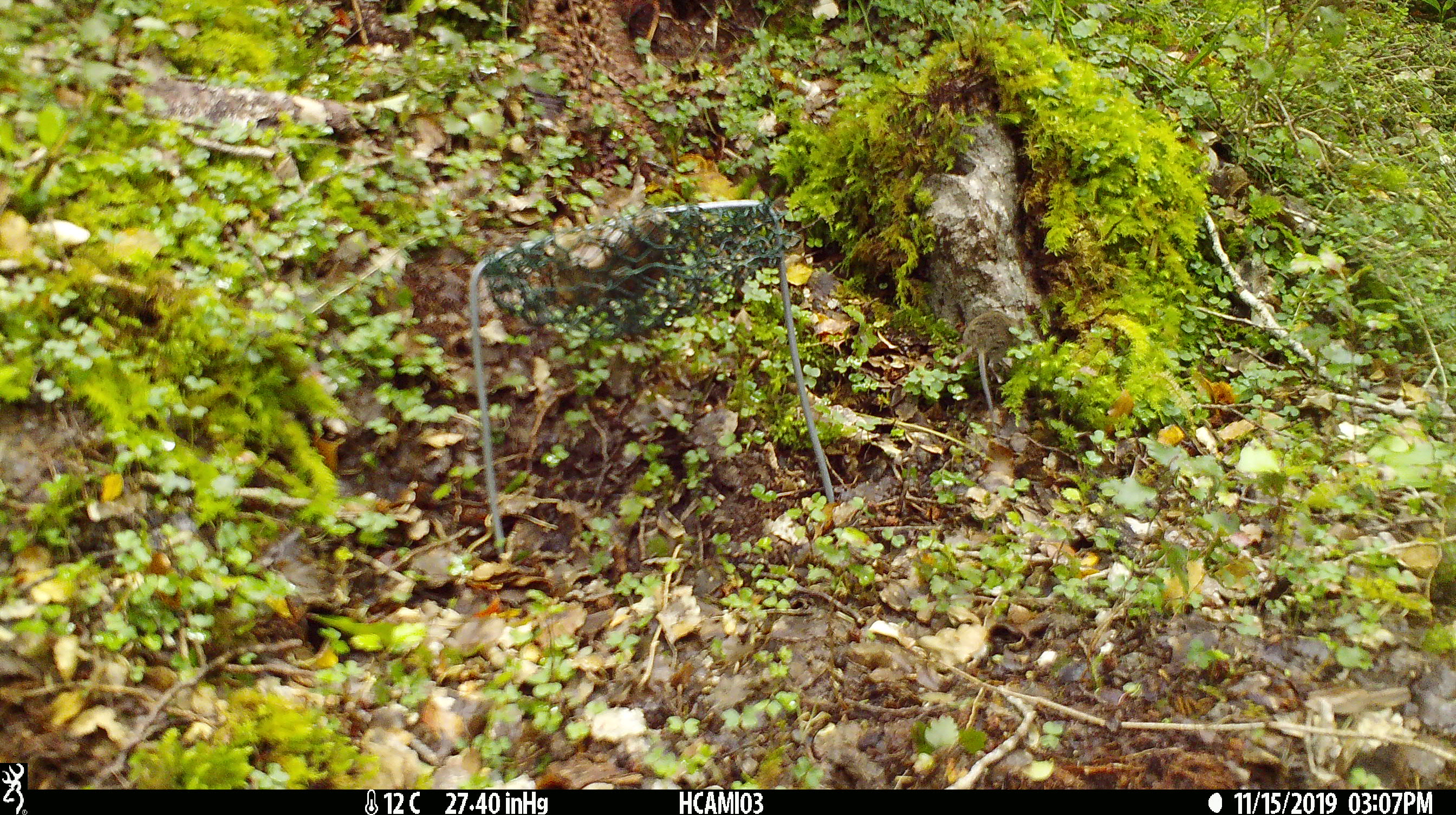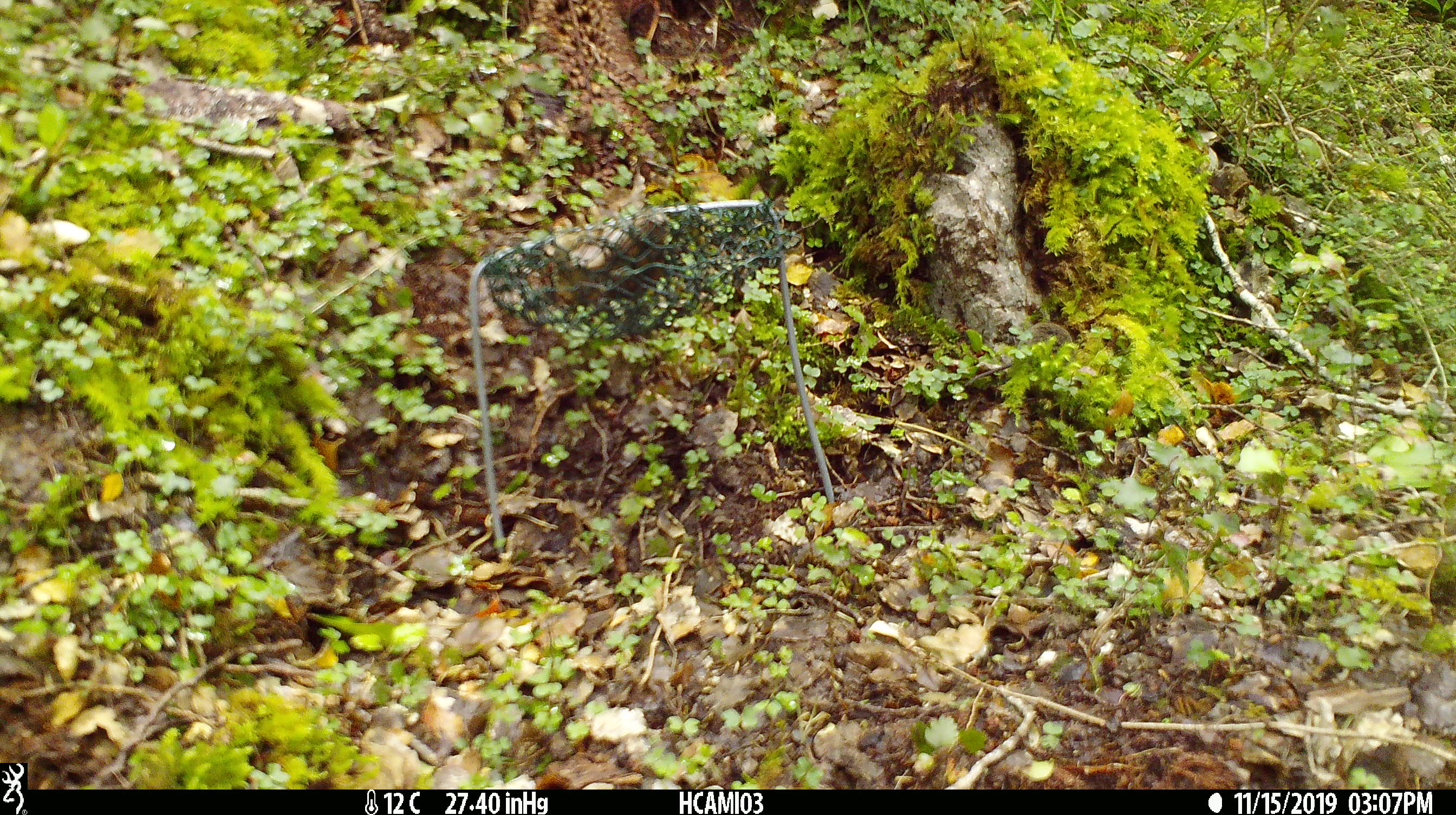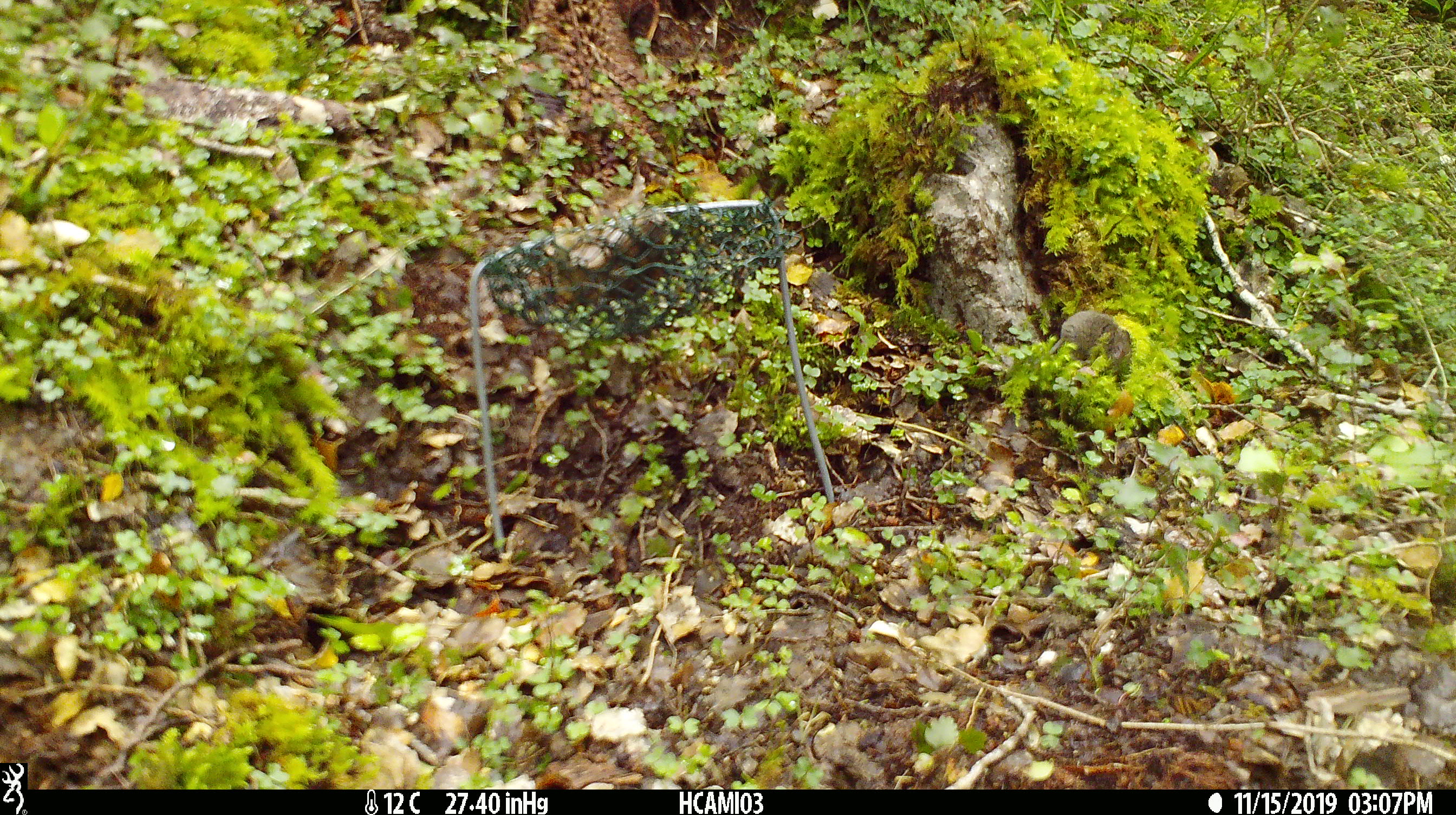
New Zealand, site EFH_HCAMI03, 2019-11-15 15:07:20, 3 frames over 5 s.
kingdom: Animalia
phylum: Chordata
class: Mammalia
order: Rodentia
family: Muridae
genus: Mus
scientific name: Mus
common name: mouse